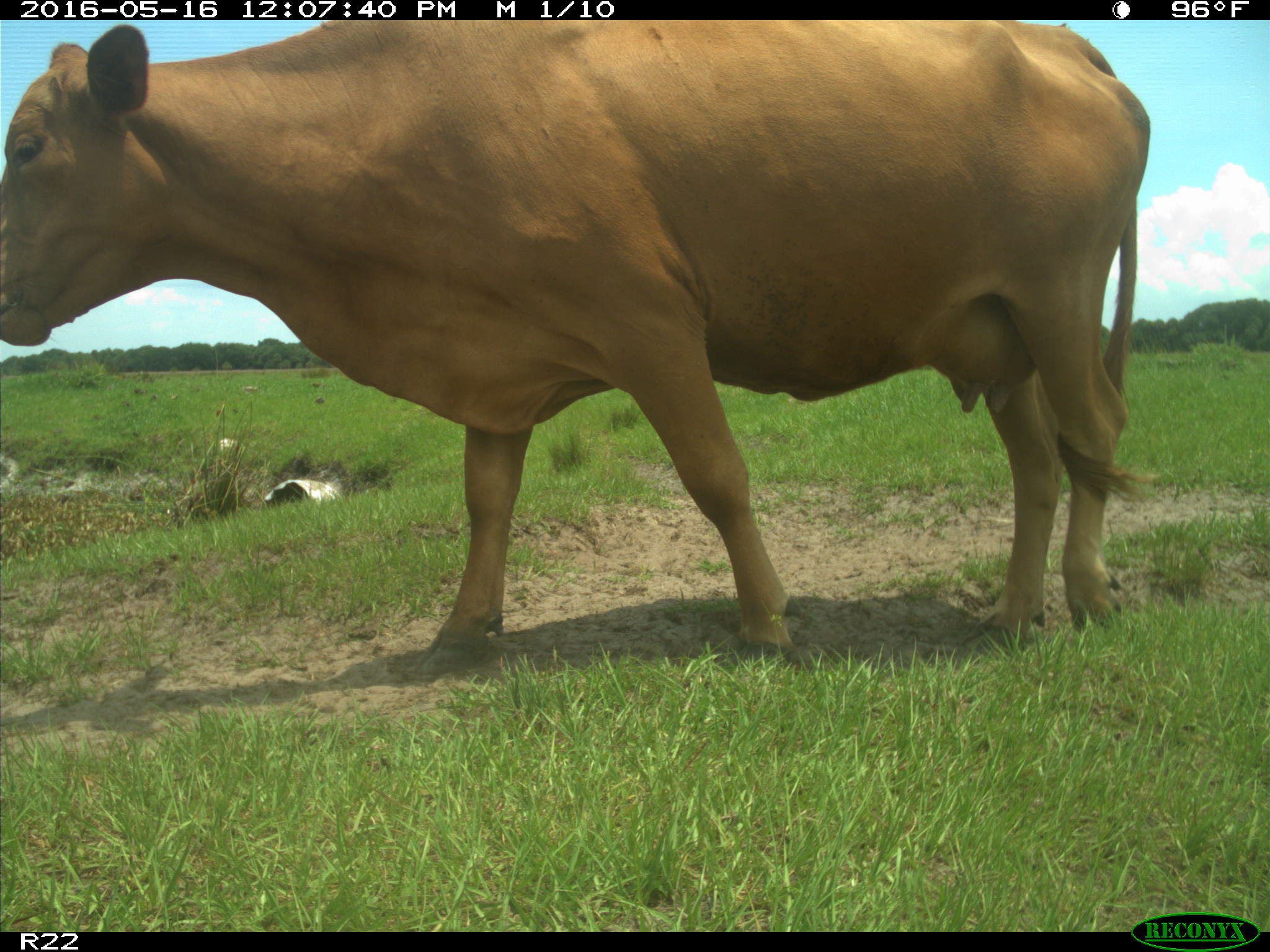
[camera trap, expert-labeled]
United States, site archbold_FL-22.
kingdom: Animalia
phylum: Chordata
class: Mammalia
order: Artiodactyla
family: Bovidae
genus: Bos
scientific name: Bos taurus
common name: domestic cow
Bos taurus (domestic cow).